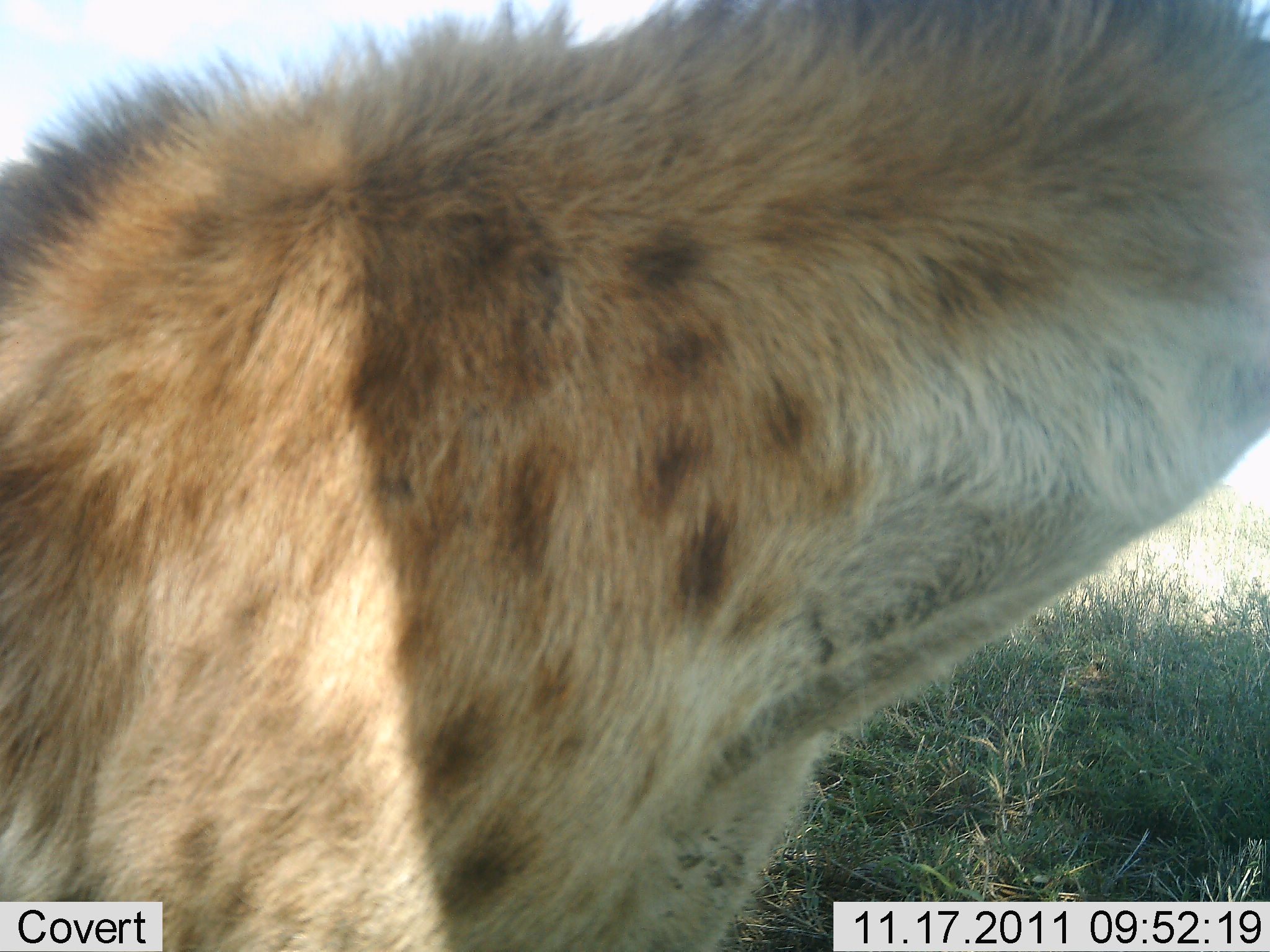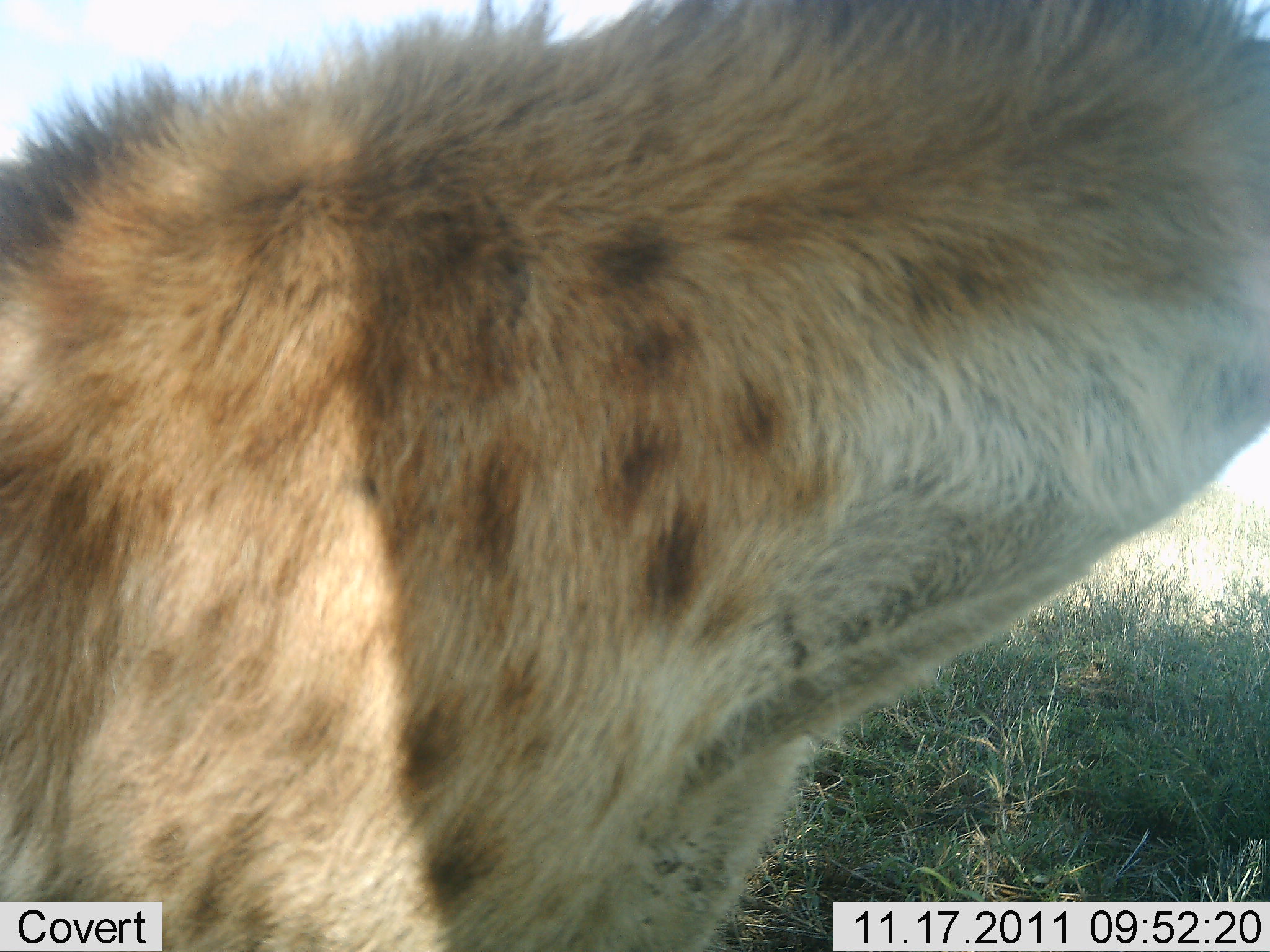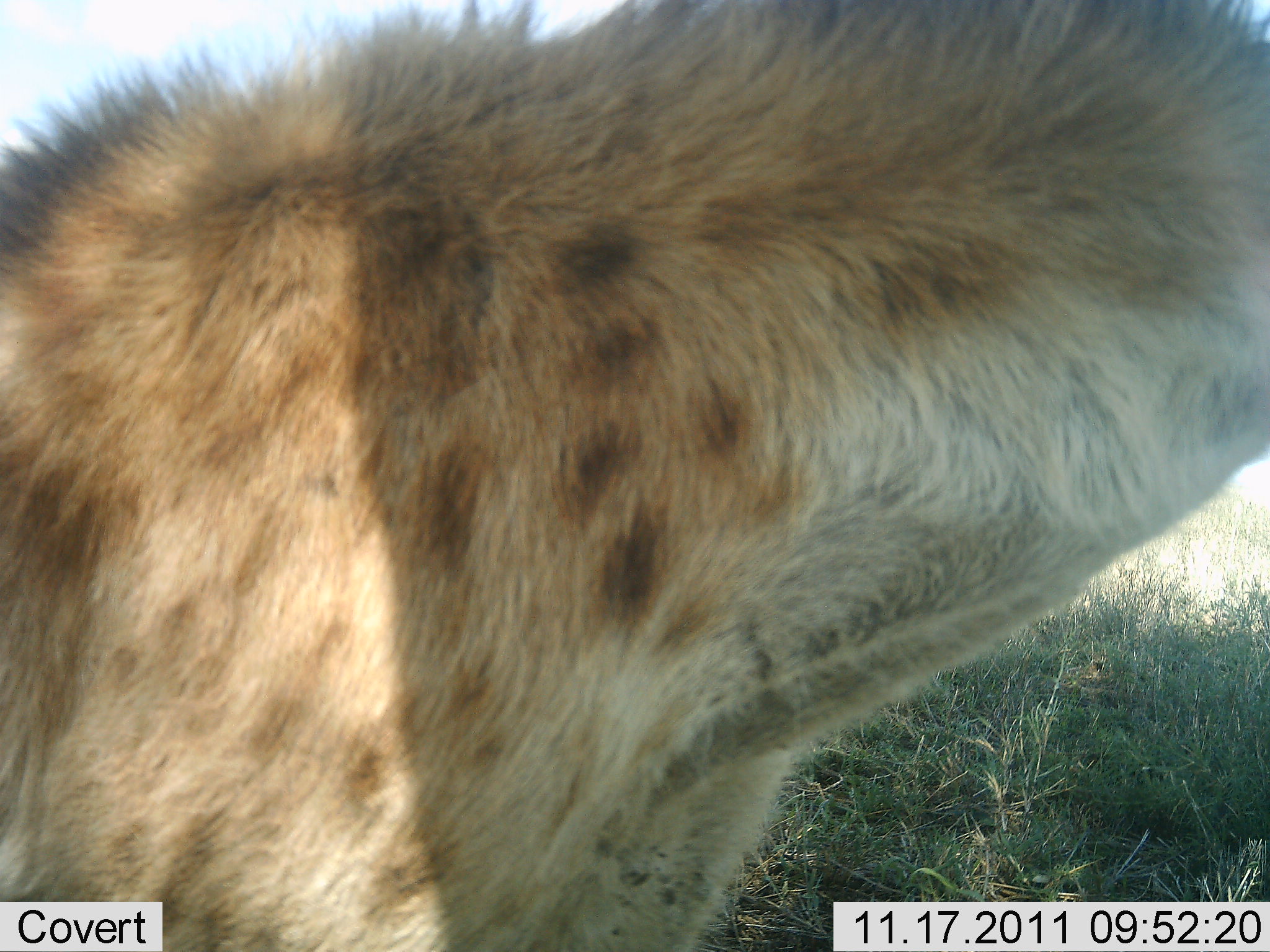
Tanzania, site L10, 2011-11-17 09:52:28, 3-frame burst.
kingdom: Animalia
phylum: Chordata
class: Mammalia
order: Carnivora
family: Hyaenidae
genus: Crocuta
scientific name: Crocuta crocuta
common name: spotted hyena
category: hyenaspotted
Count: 1.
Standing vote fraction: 85%.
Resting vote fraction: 15%.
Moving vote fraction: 0%.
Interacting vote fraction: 0%.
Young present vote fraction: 0%.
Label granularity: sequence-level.